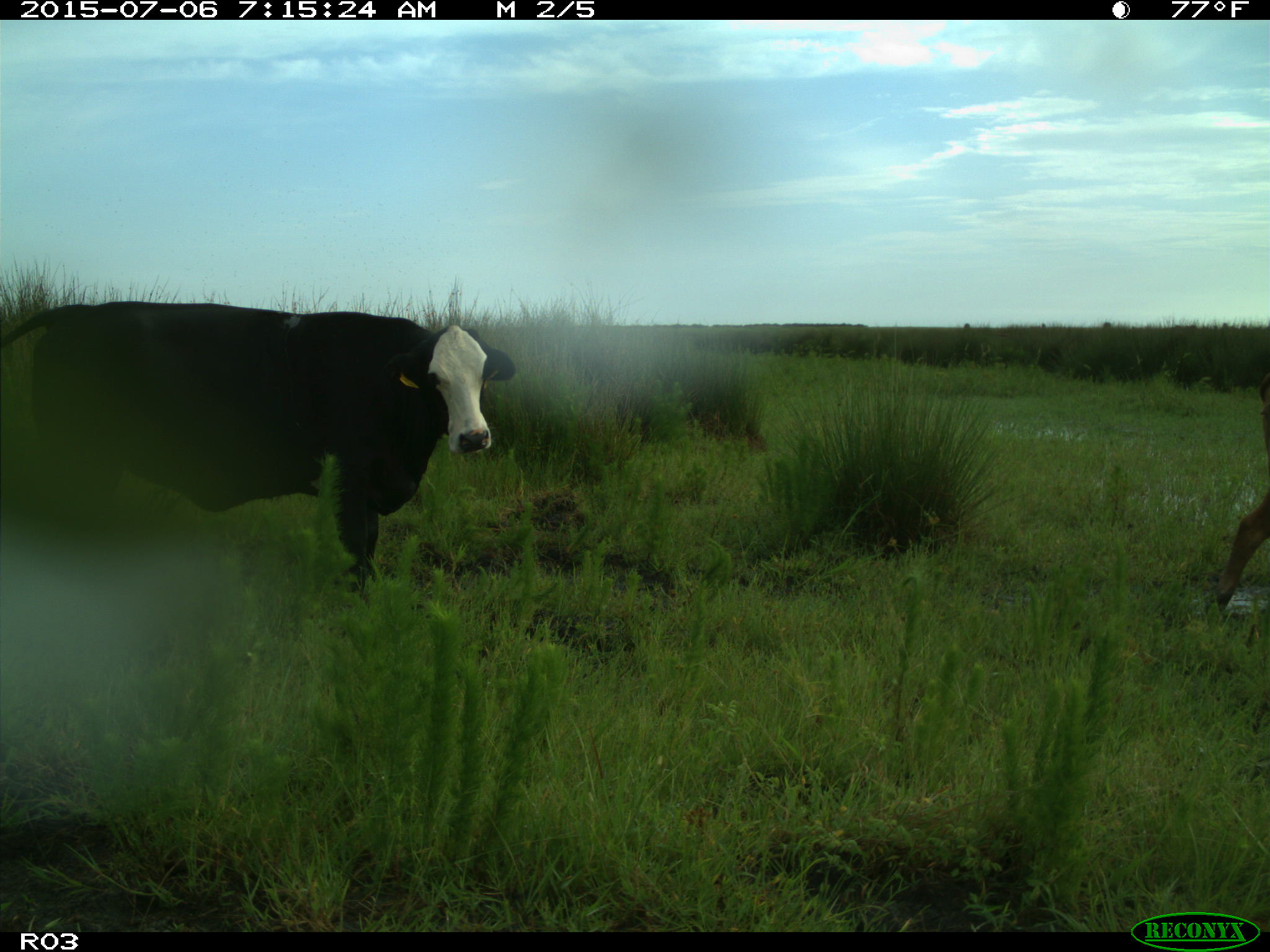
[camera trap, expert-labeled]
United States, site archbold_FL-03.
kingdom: Animalia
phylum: Chordata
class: Mammalia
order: Artiodactyla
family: Bovidae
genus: Bos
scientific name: Bos taurus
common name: domestic cow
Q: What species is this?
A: Bos taurus (domestic cow).